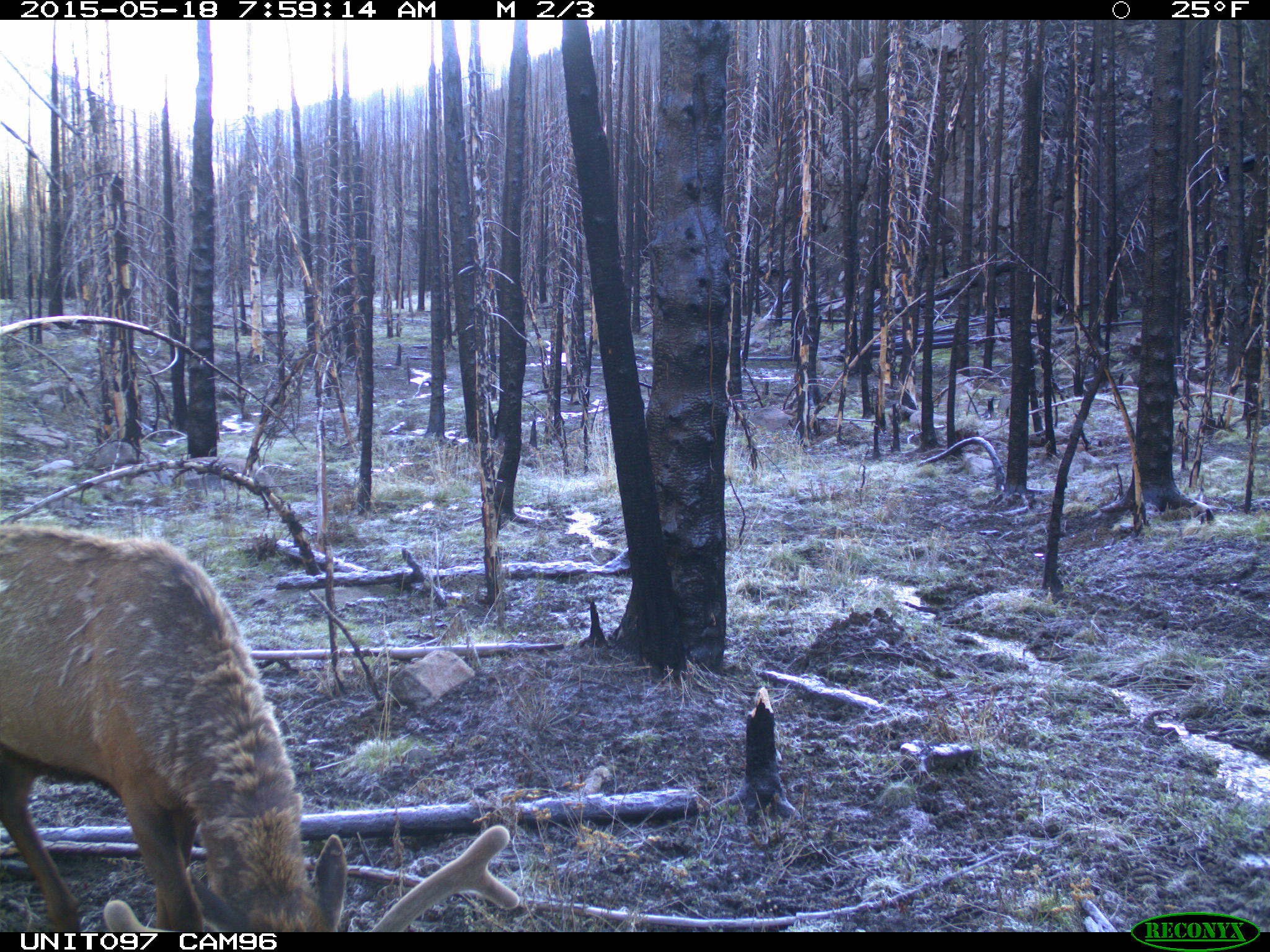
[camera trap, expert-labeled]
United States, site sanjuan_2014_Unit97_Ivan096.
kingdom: Animalia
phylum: Chordata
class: Mammalia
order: Artiodactyla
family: Cervidae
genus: Cervus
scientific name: Cervus elaphus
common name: red deer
Cervus elaphus (red deer).